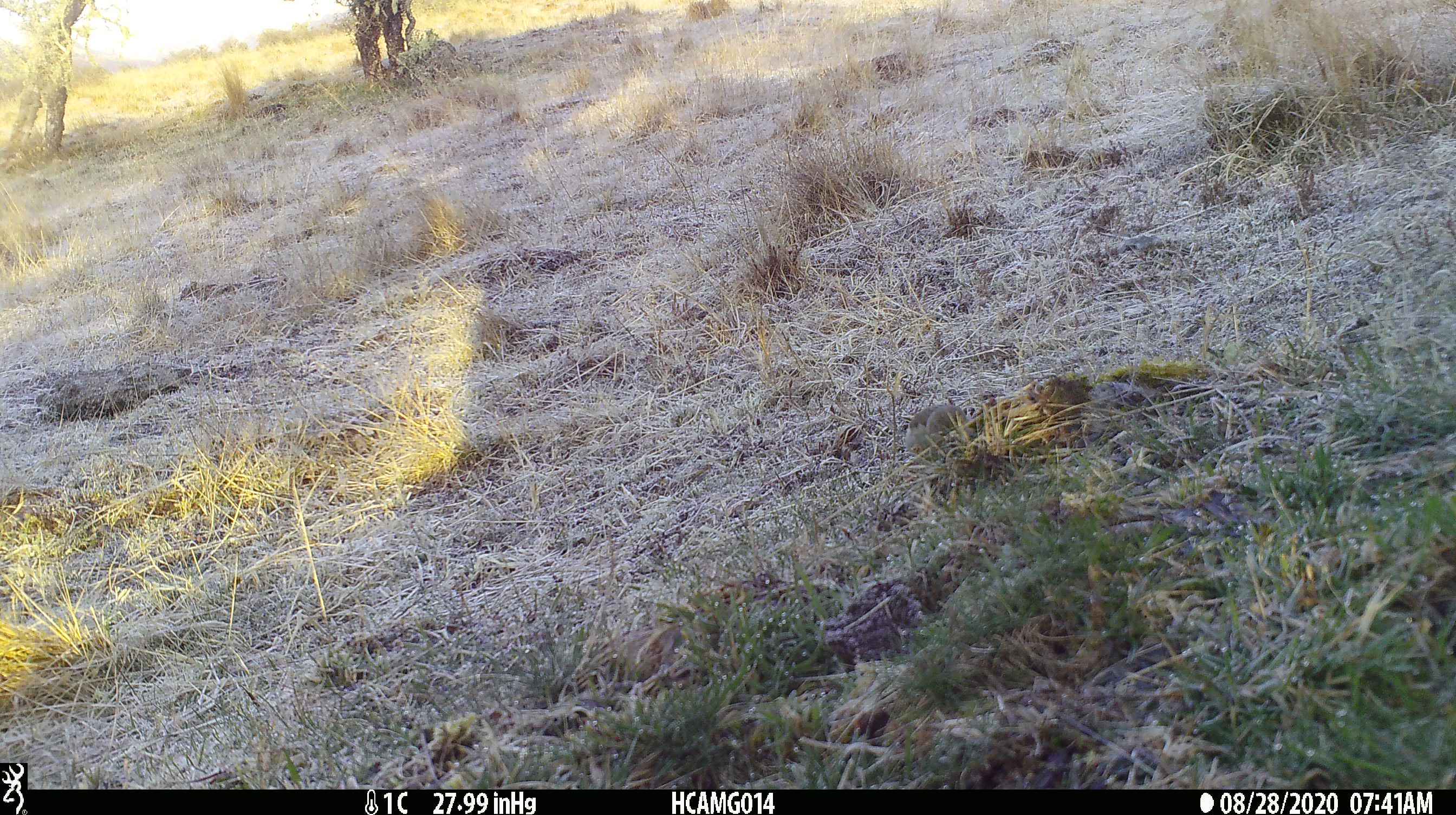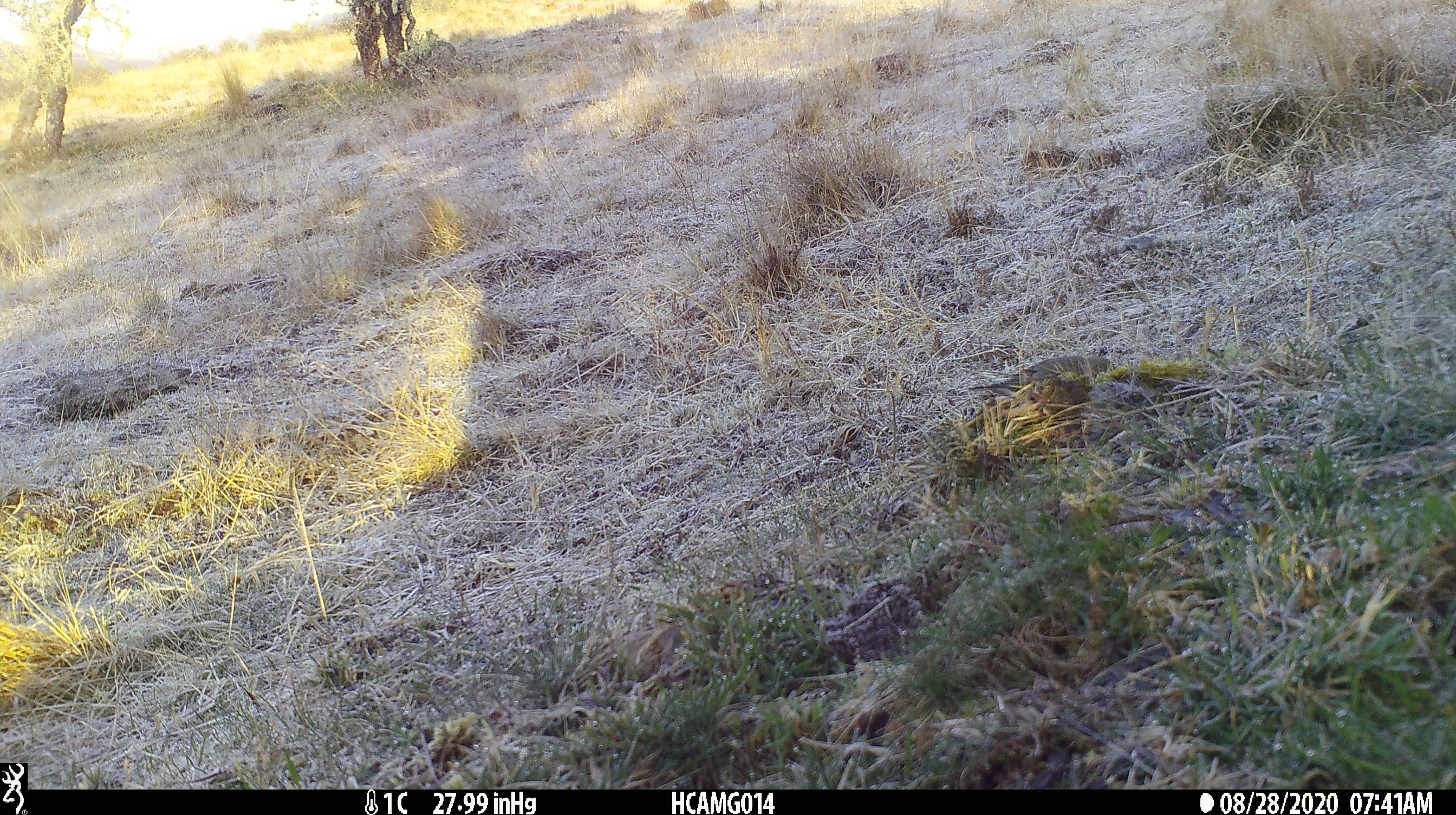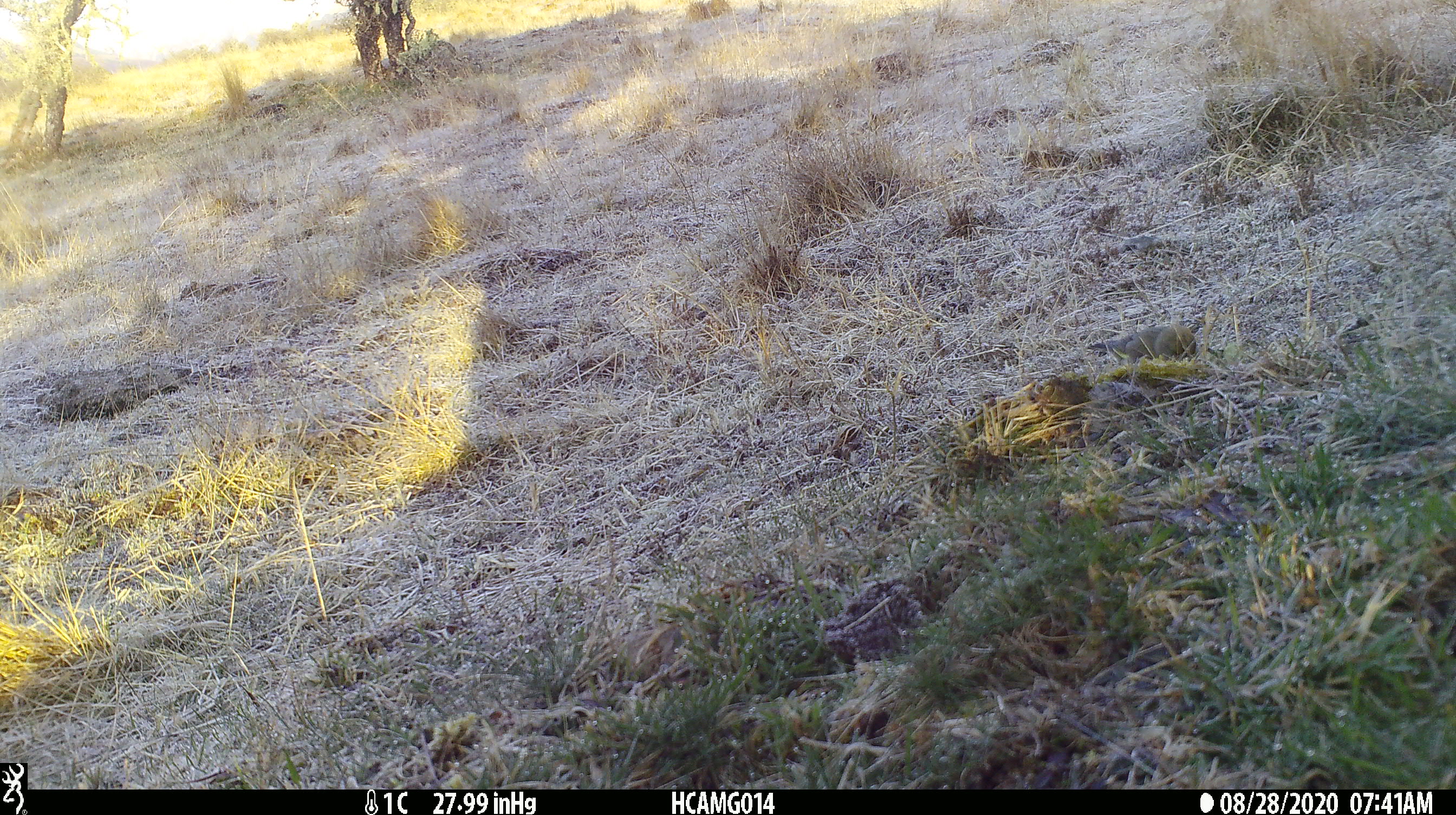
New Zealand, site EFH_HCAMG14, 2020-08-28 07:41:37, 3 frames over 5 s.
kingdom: Animalia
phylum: Chordata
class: Aves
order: Passeriformes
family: Fringillidae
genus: Chloris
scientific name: Chloris chloris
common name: greenfinch